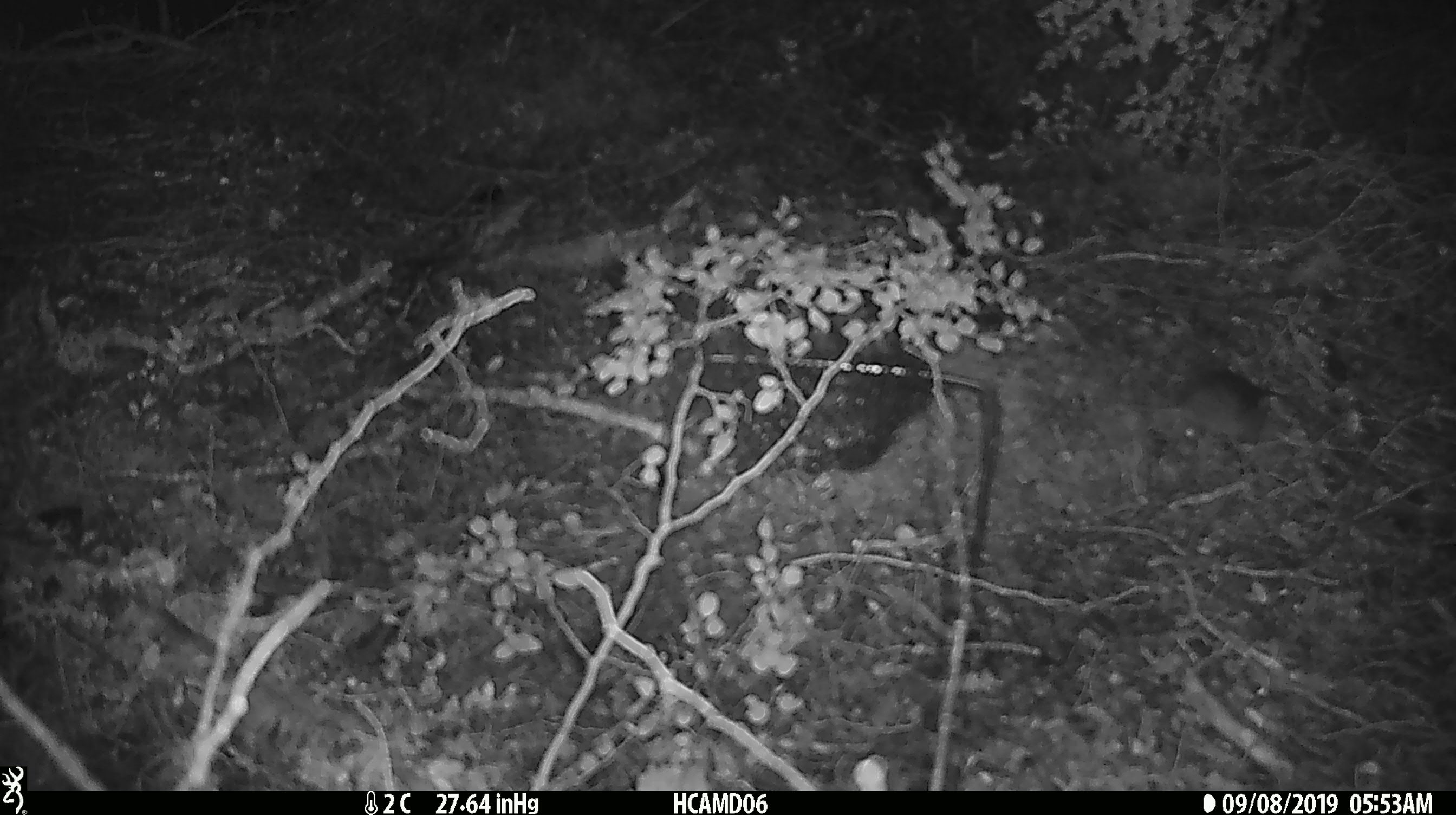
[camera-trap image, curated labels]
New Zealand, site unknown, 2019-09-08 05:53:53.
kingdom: Animalia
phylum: Chordata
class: Mammalia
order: Rodentia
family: Muridae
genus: Mus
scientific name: Mus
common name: mouse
Mouse (Mus).